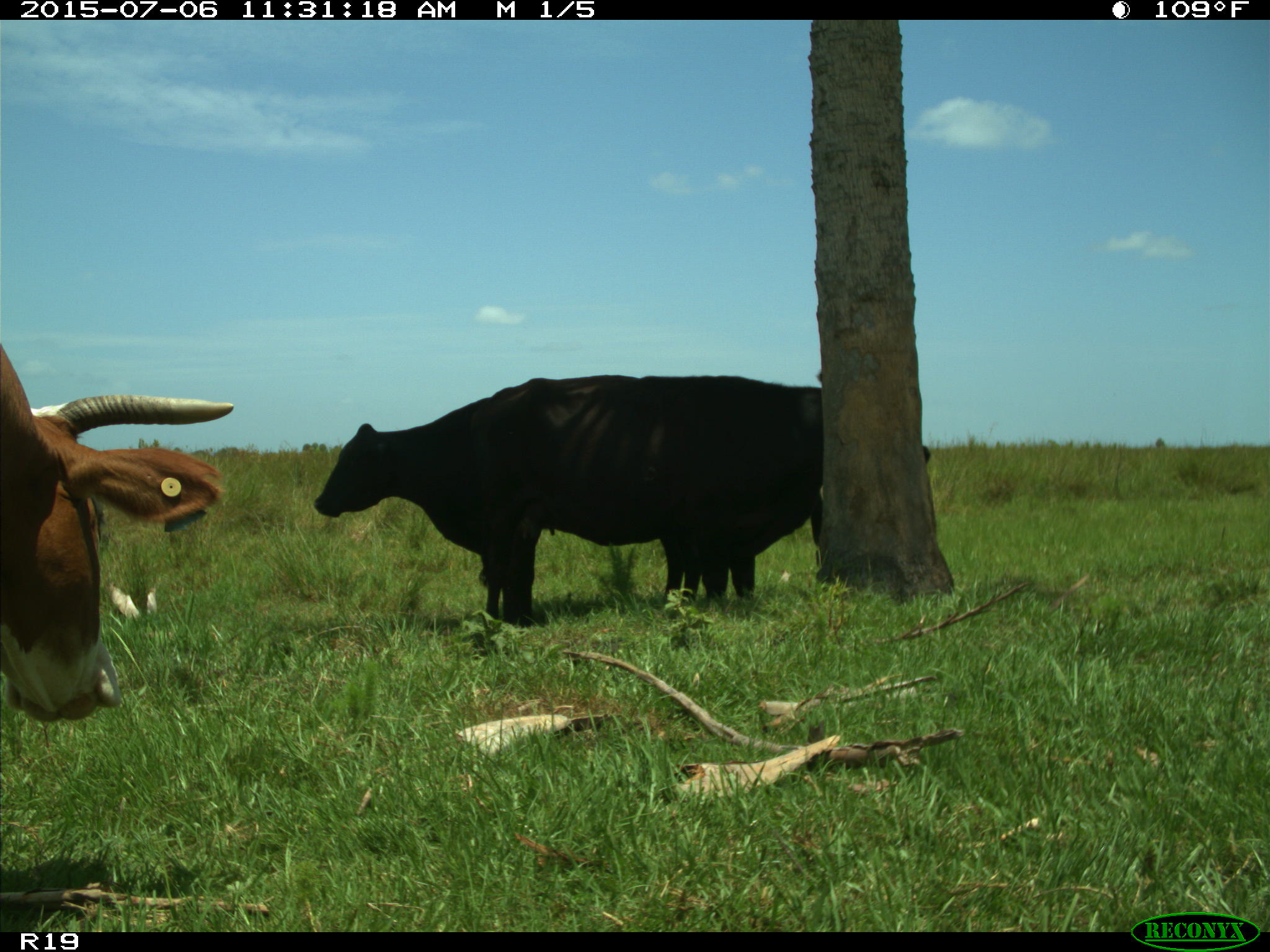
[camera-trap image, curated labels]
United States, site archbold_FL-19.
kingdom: Animalia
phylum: Chordata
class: Mammalia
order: Artiodactyla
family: Bovidae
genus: Bos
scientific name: Bos taurus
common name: domestic cow